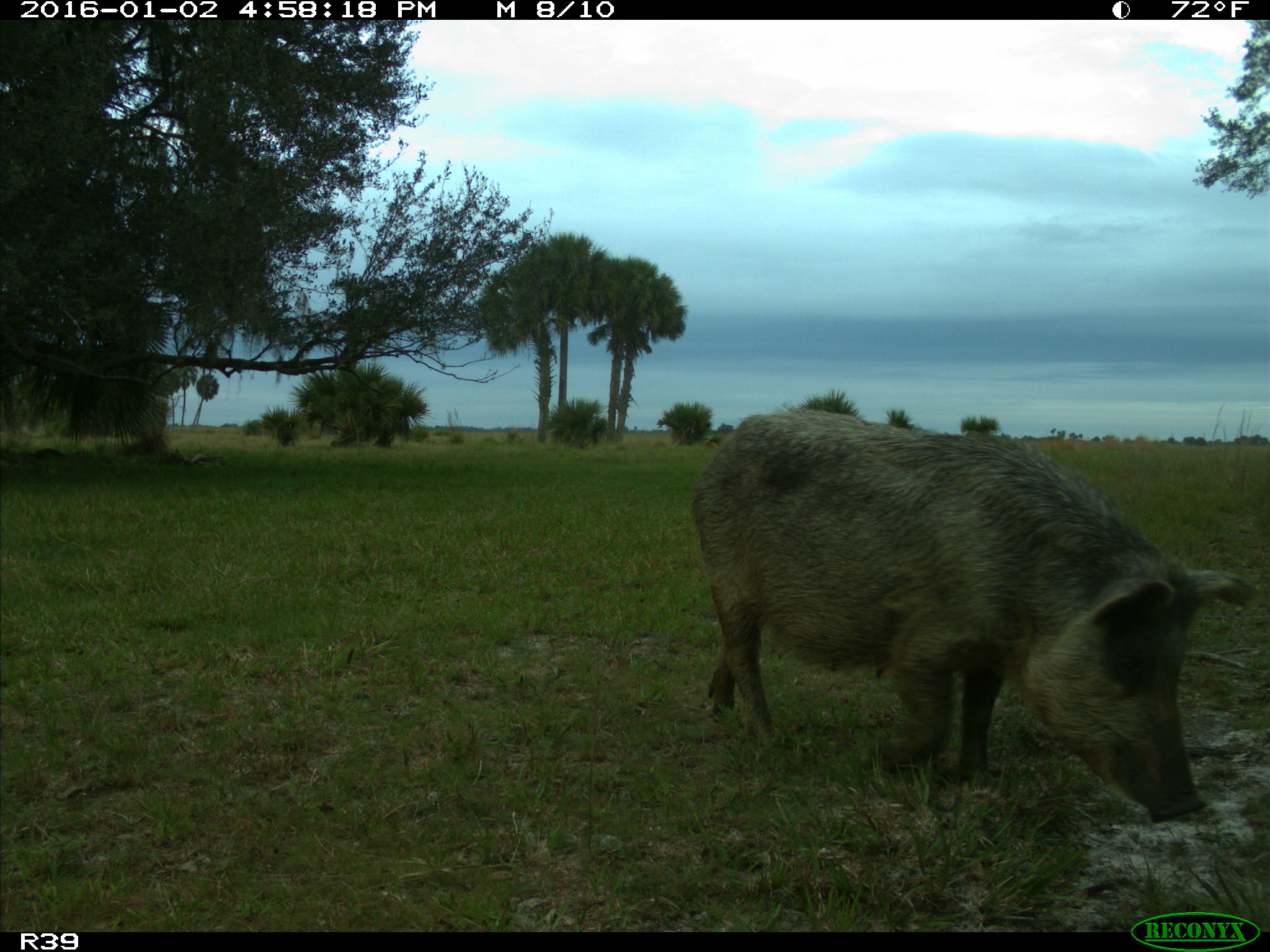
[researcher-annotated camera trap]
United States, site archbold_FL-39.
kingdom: Animalia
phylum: Chordata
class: Mammalia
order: Artiodactyla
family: Suidae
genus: Sus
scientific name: Sus scrofa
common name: wild boar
Sus scrofa (wild boar).